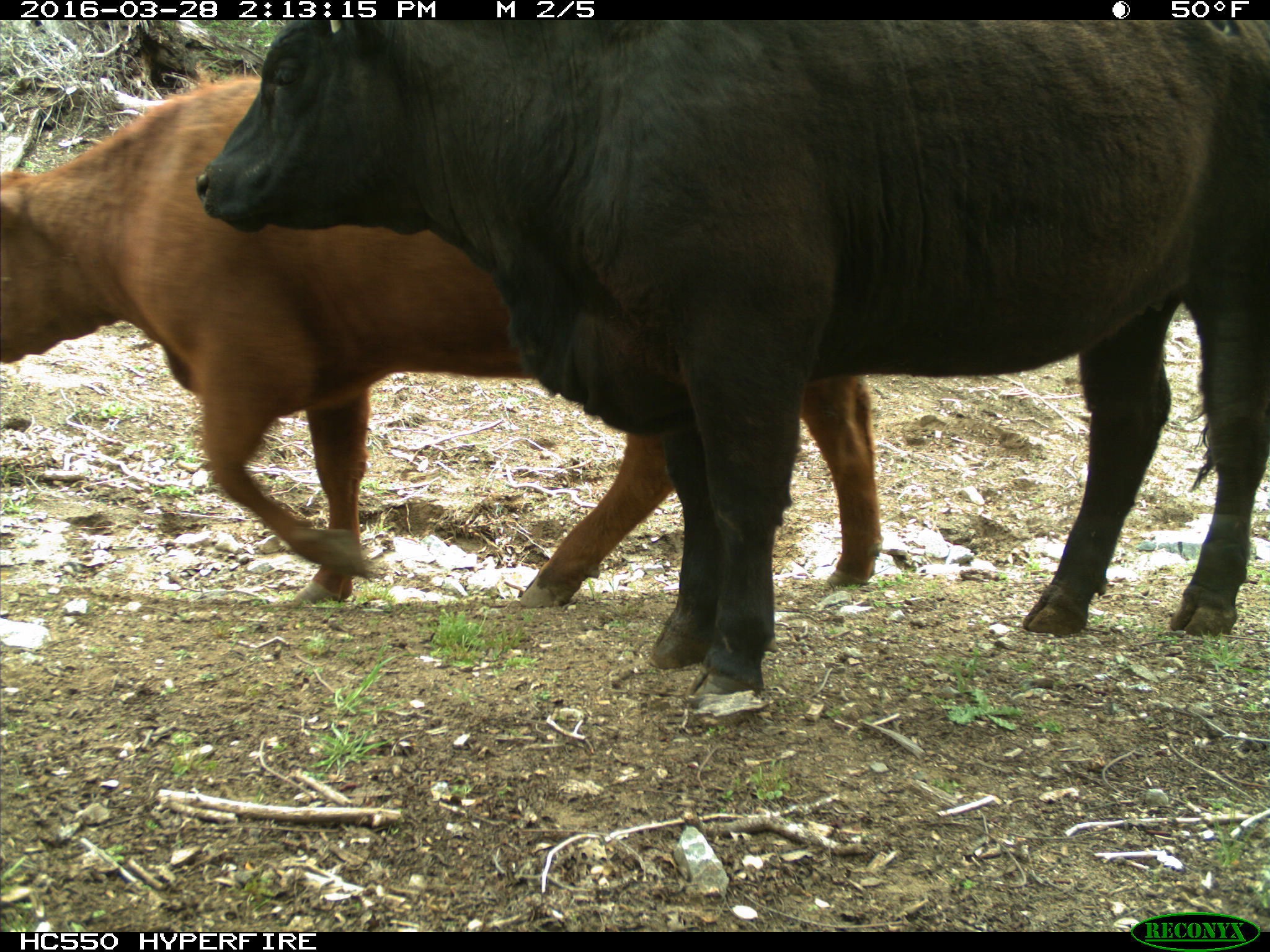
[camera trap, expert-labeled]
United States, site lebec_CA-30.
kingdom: Animalia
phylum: Chordata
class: Mammalia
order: Artiodactyla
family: Bovidae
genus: Bos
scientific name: Bos taurus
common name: domestic cow